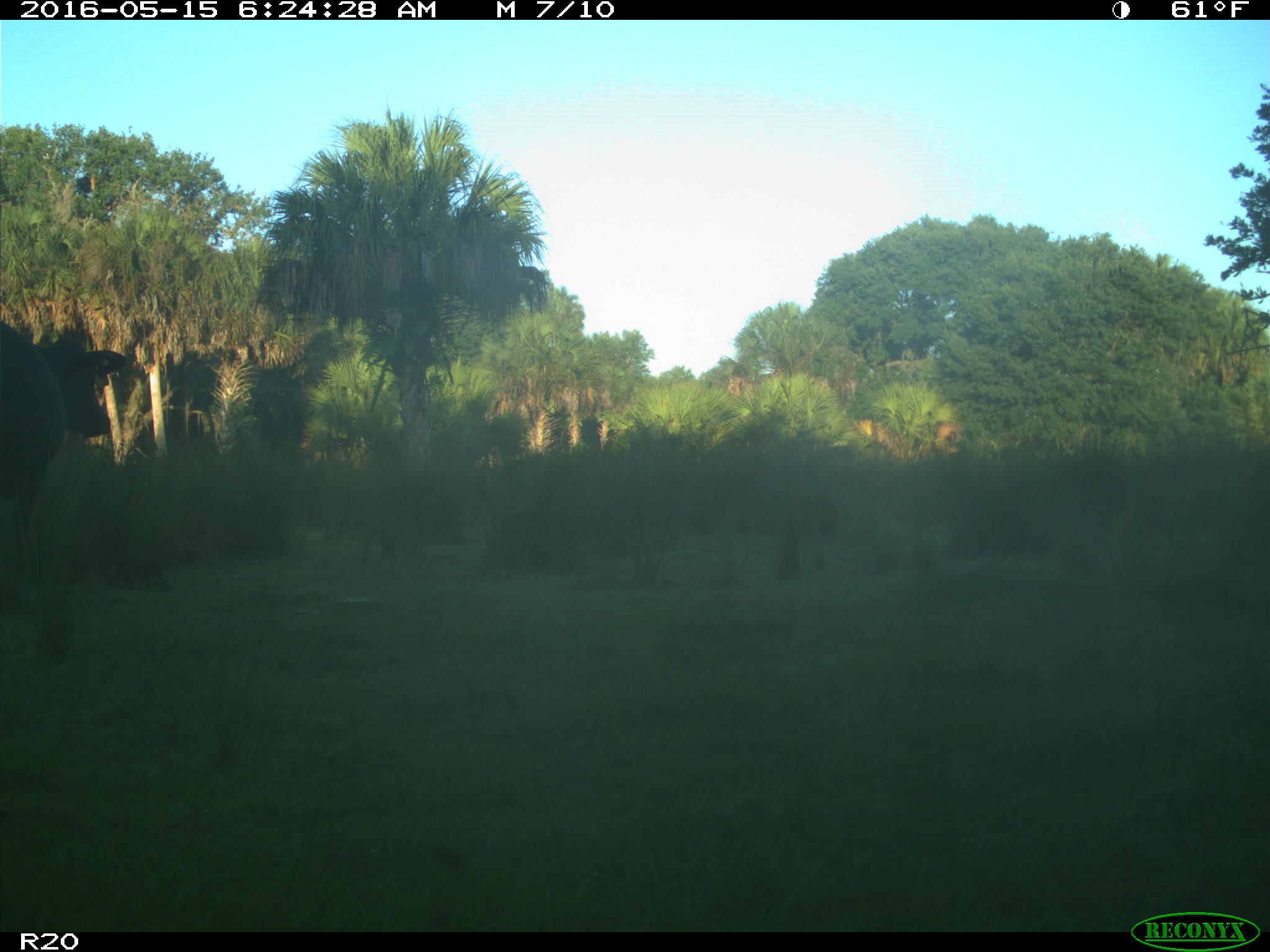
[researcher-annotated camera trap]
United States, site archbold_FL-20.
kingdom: Animalia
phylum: Chordata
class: Mammalia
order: Artiodactyla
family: Bovidae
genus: Bos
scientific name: Bos taurus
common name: domestic cow